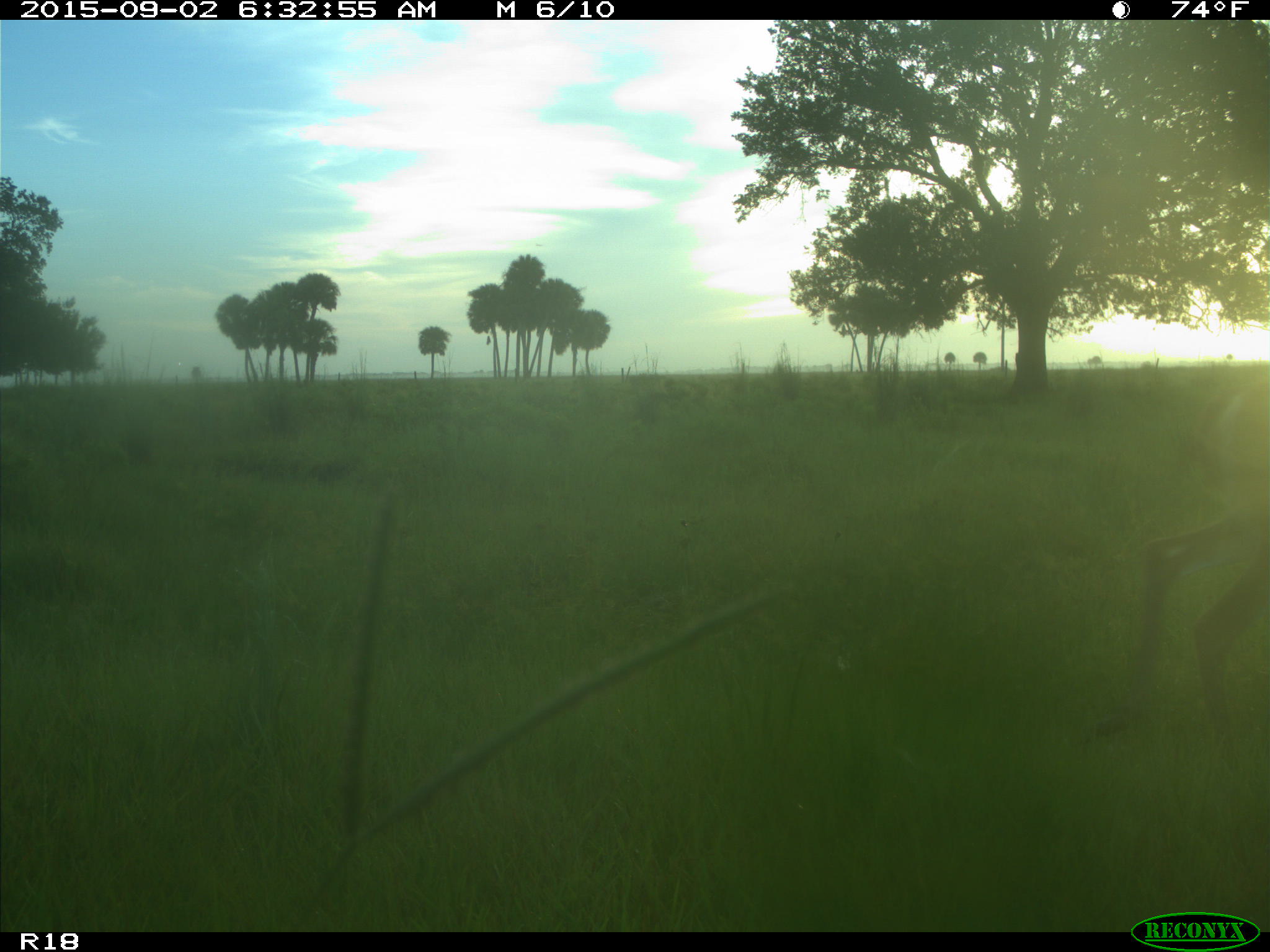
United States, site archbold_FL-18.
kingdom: Animalia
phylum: Chordata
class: Mammalia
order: Artiodactyla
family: Cervidae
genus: Odocoileus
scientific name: Odocoileus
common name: deer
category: unidentified deer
Unidentified deer (deer) (Odocoileus).